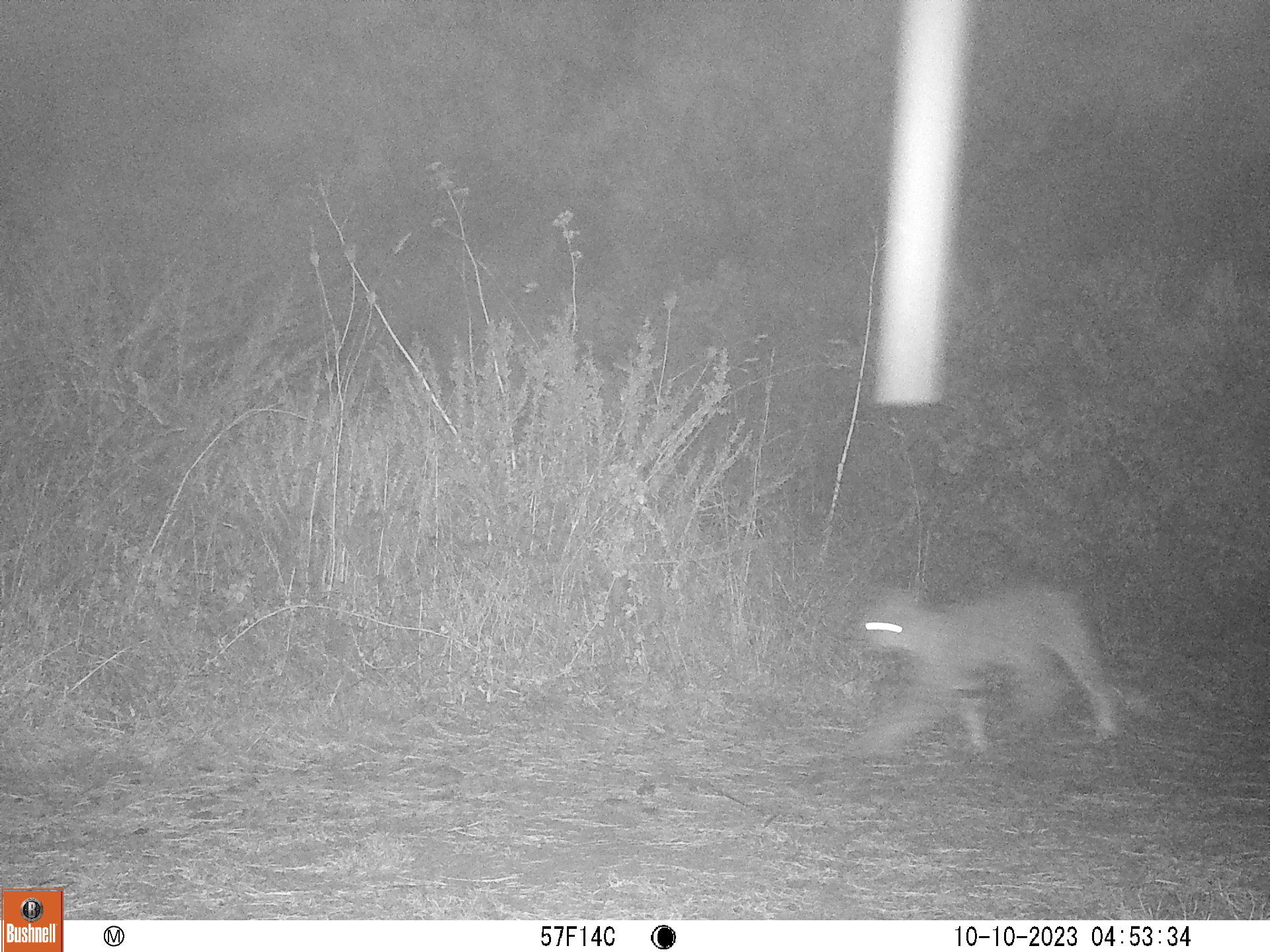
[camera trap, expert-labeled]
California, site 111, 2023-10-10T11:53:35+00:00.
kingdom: Animalia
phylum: Chordata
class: Mammalia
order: Carnivora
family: Felidae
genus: Lynx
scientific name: Lynx rufus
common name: bobcat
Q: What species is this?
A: Bobcat (Lynx rufus).